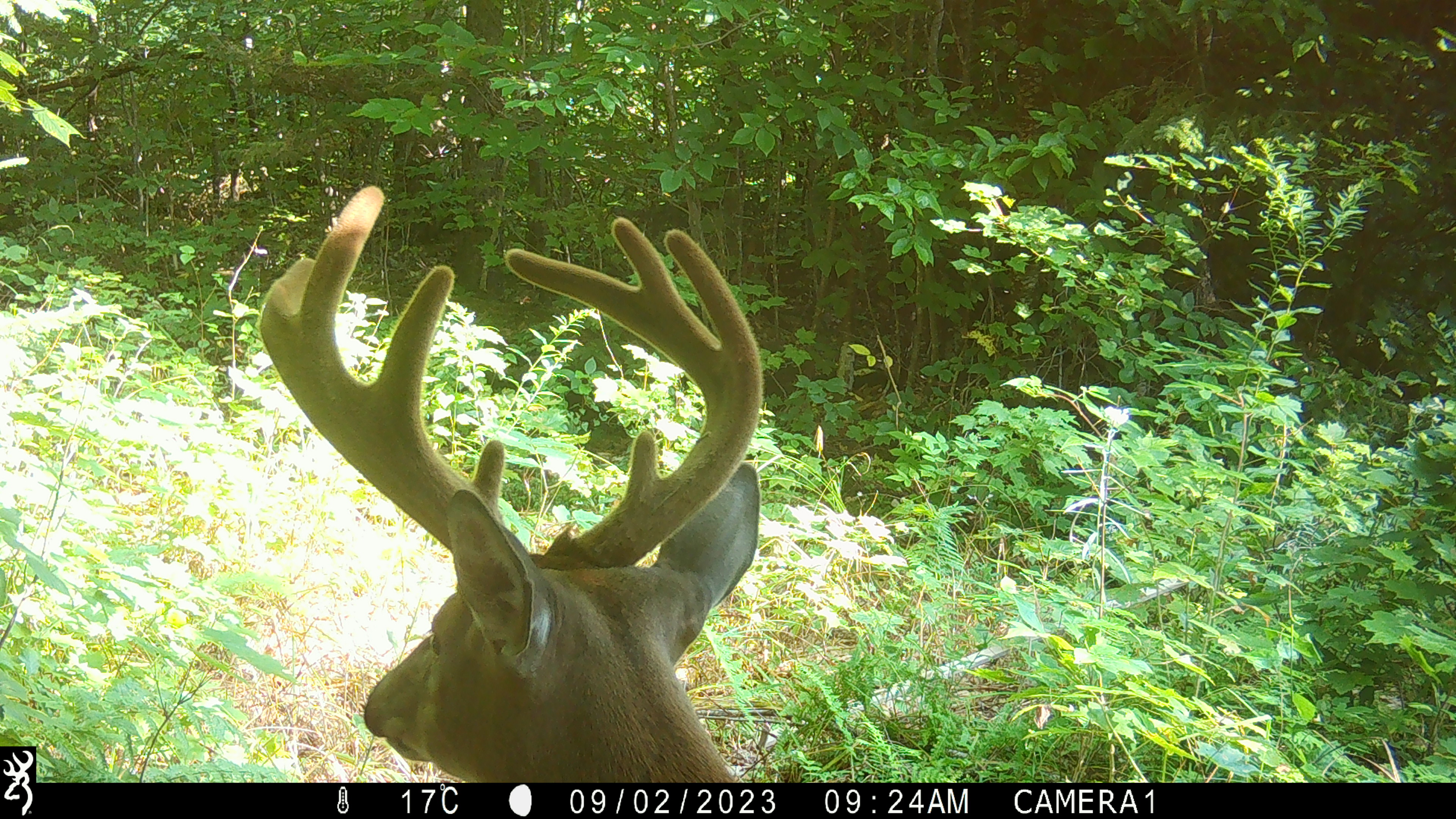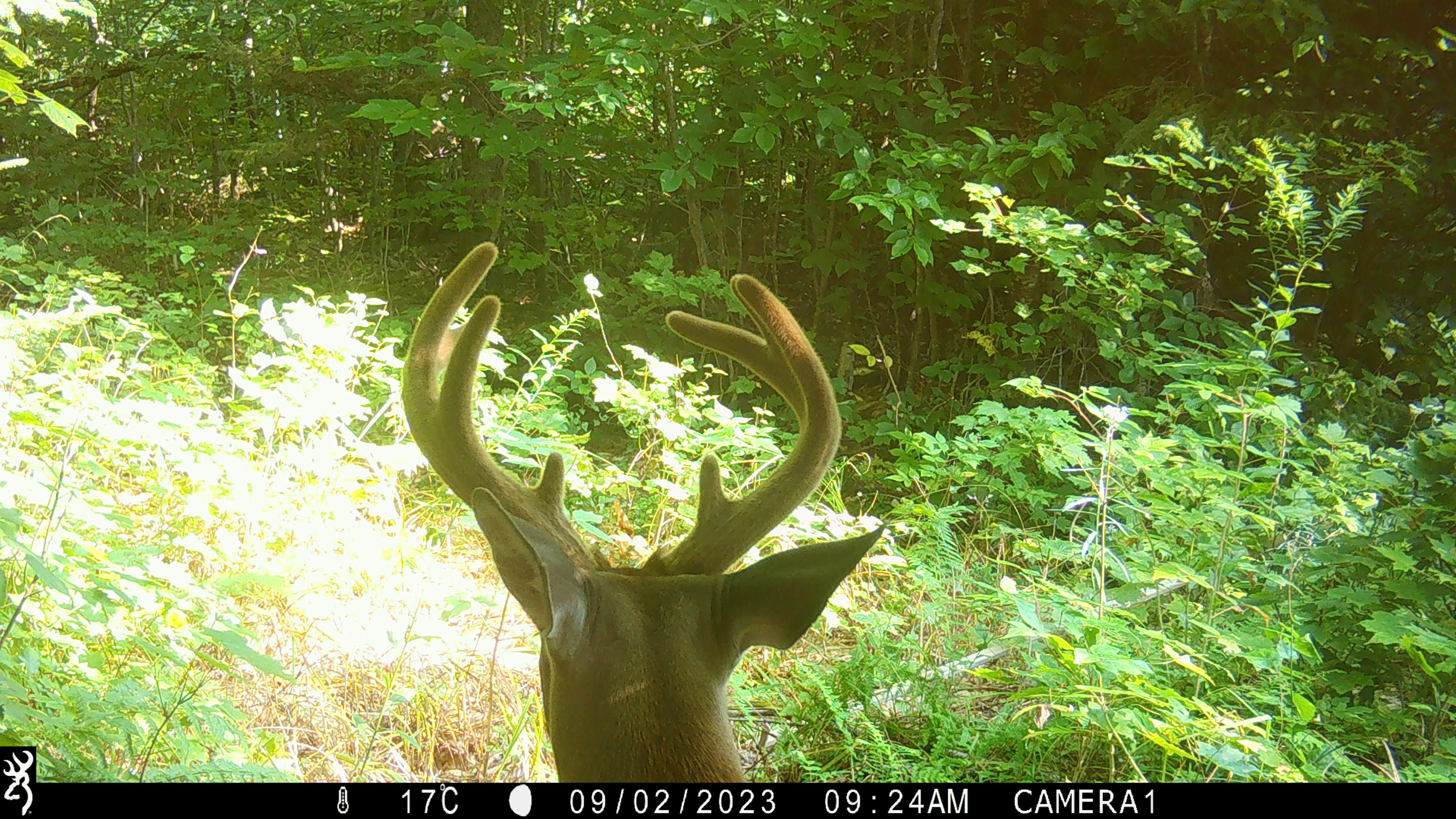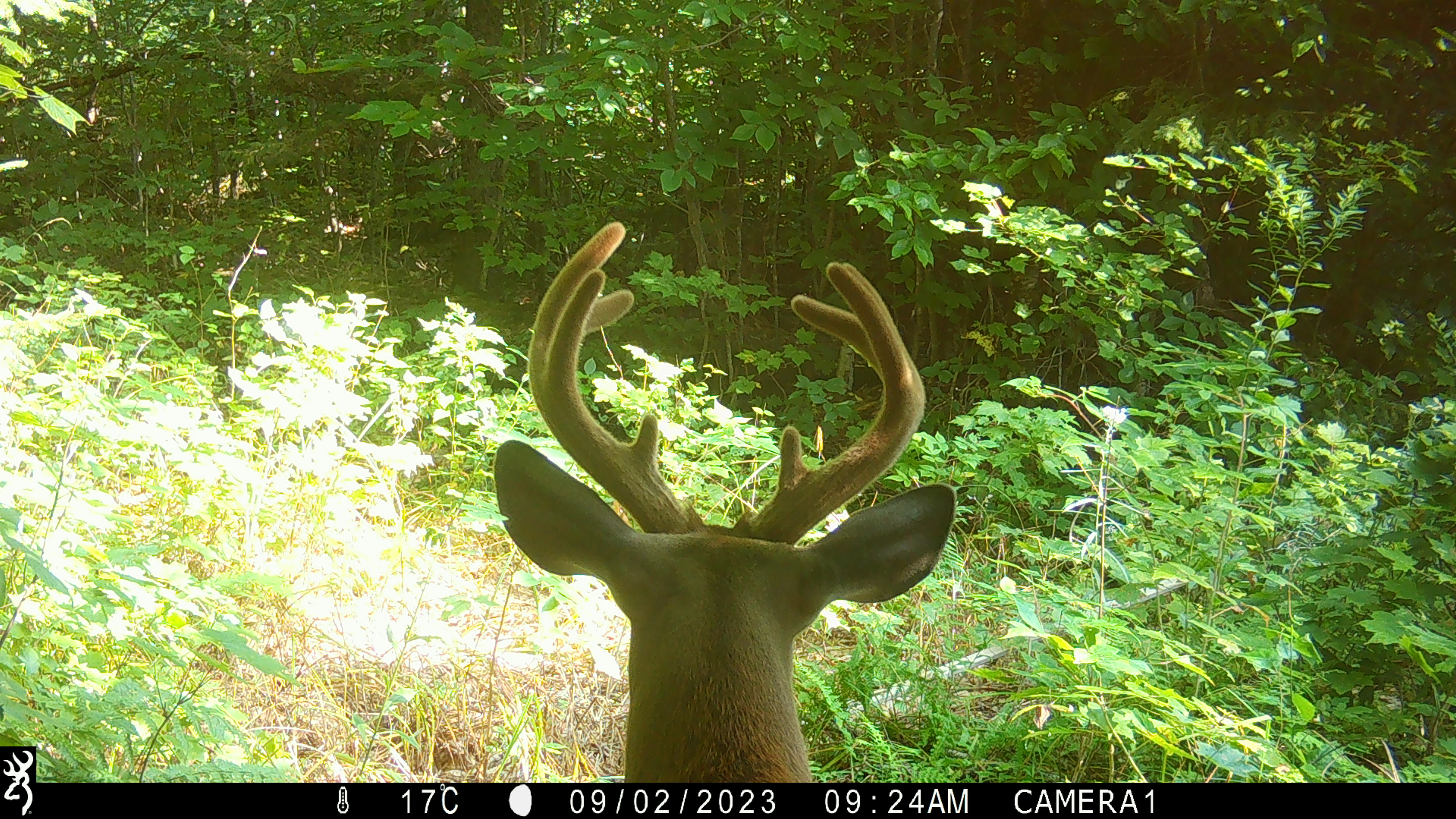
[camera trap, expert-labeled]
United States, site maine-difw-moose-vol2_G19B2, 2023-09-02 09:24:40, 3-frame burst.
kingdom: Animalia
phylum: Chordata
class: Mammalia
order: Artiodactyla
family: Cervidae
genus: Odocoileus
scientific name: Odocoileus virginianus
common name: white-tailed deer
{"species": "white-tailed deer (Odocoileus virginianus)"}